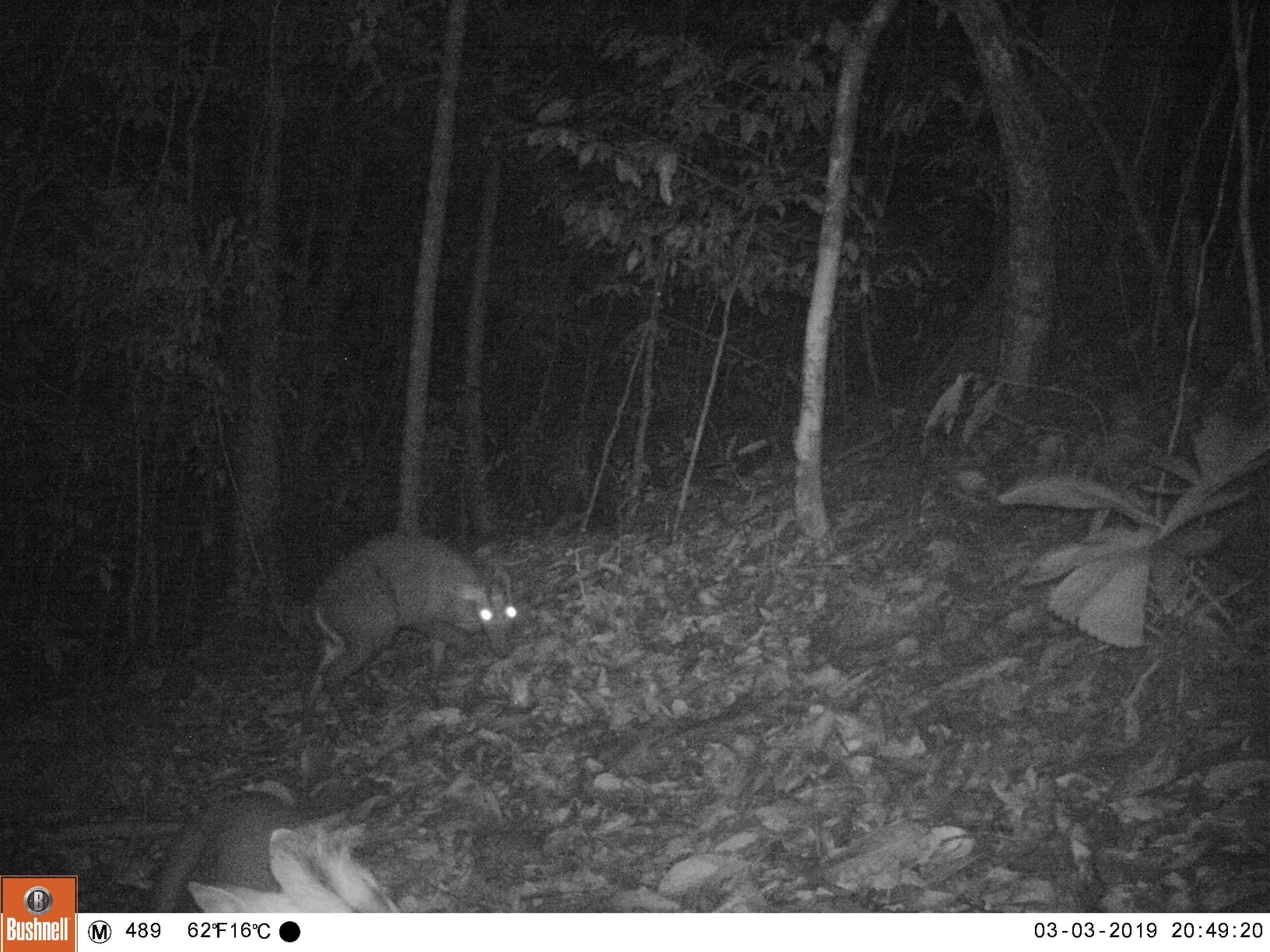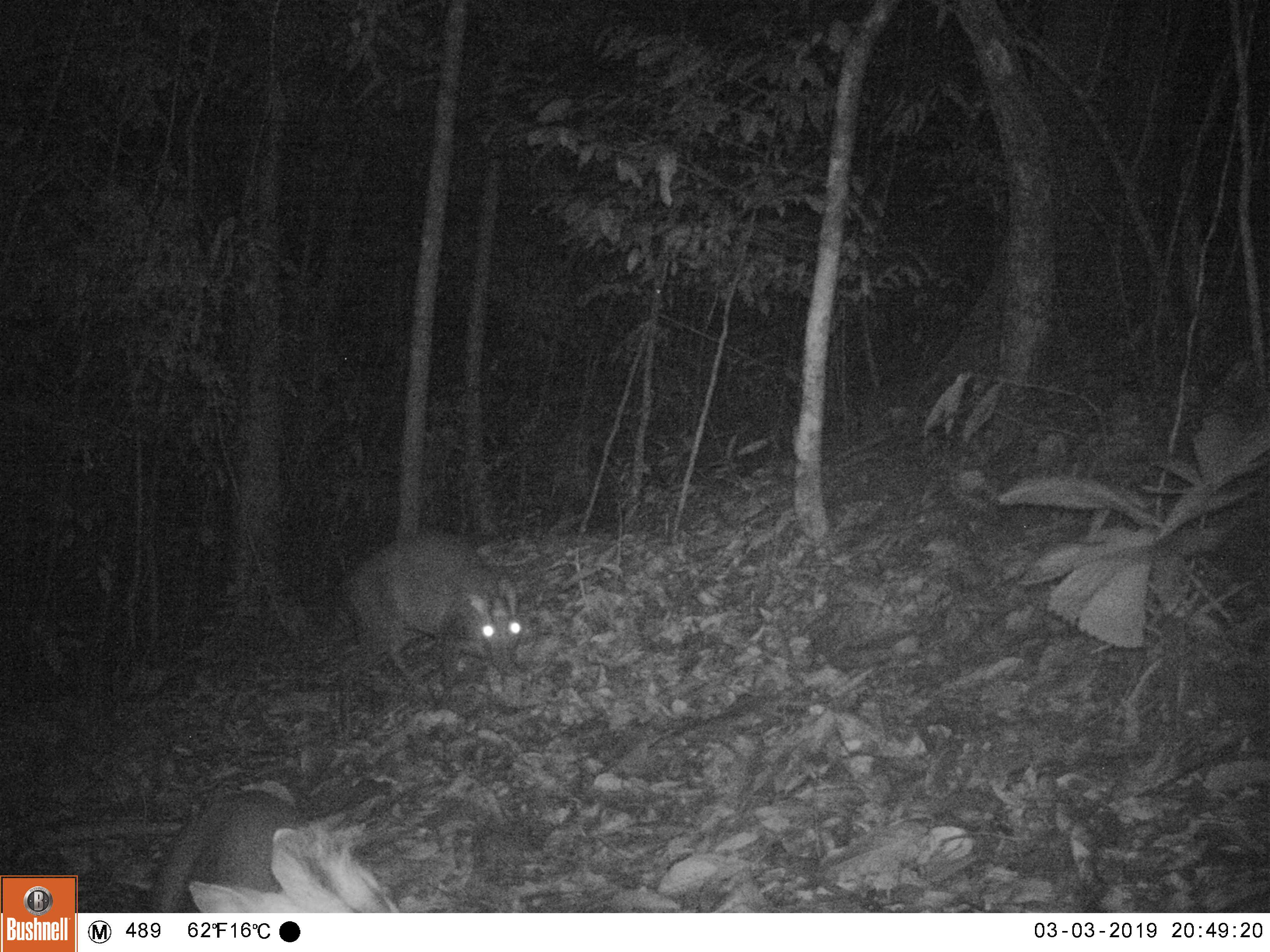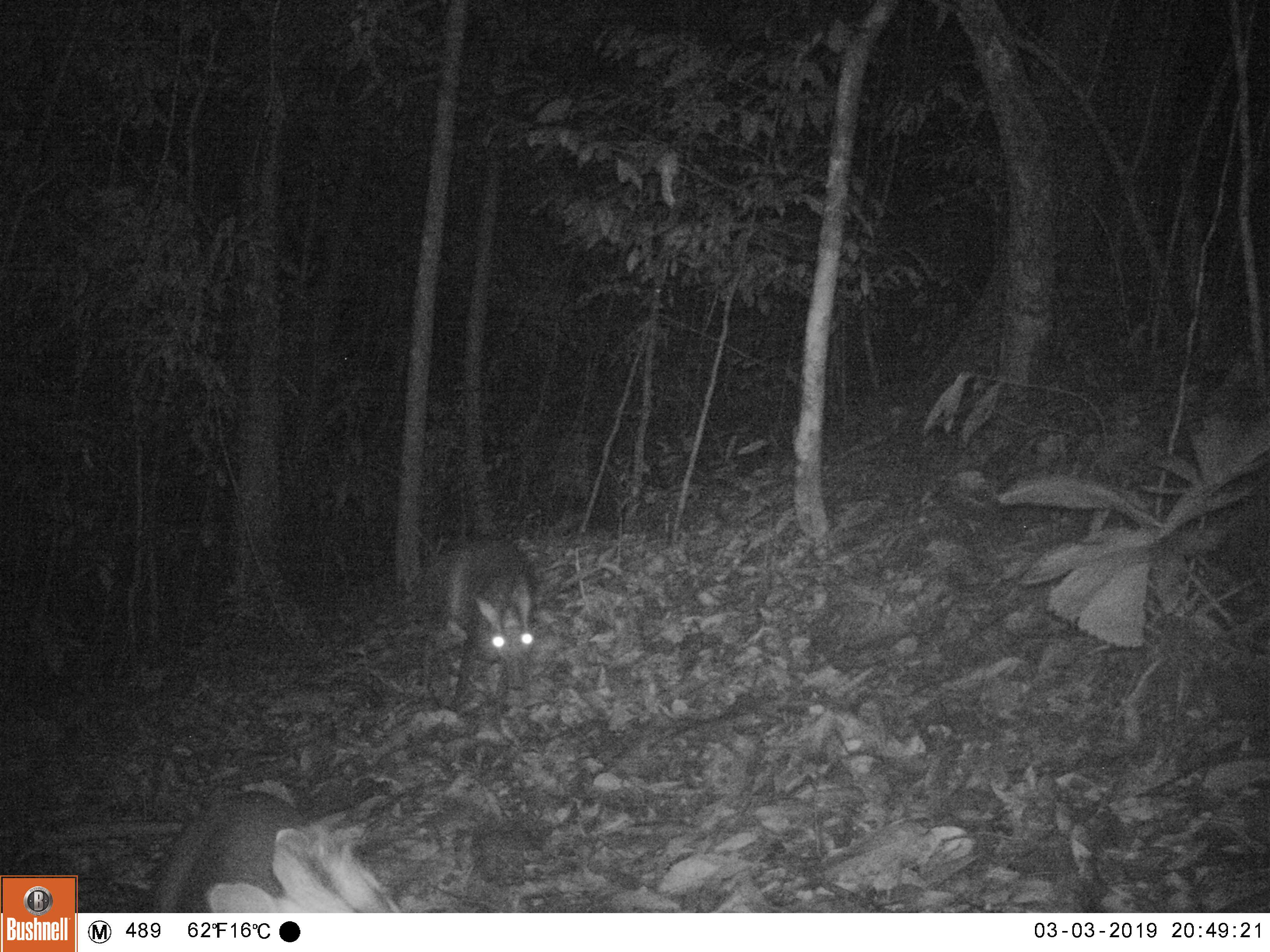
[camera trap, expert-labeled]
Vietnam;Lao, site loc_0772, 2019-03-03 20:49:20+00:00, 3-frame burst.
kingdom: Animalia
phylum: Chordata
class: Mammalia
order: Artiodactyla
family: Cervidae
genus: Muntiacus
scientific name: Muntiacus rooseveltorum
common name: roosevelt's muntjac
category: roosevelts muntjac group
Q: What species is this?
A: Roosevelts muntjac group (roosevelt's muntjac) (Muntiacus rooseveltorum).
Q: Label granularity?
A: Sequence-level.